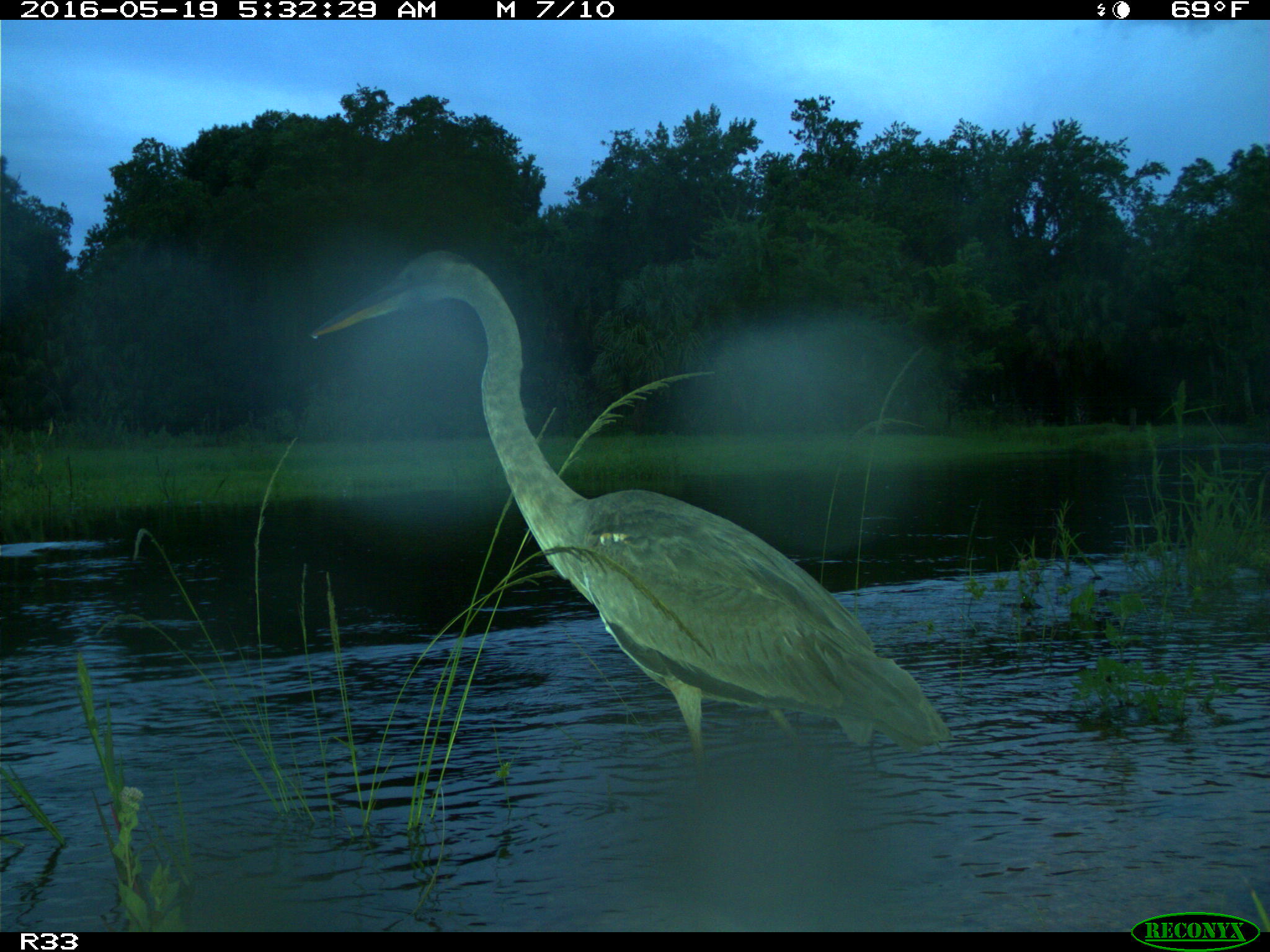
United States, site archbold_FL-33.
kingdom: Animalia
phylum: Chordata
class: Aves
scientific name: Aves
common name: birds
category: unidentified bird